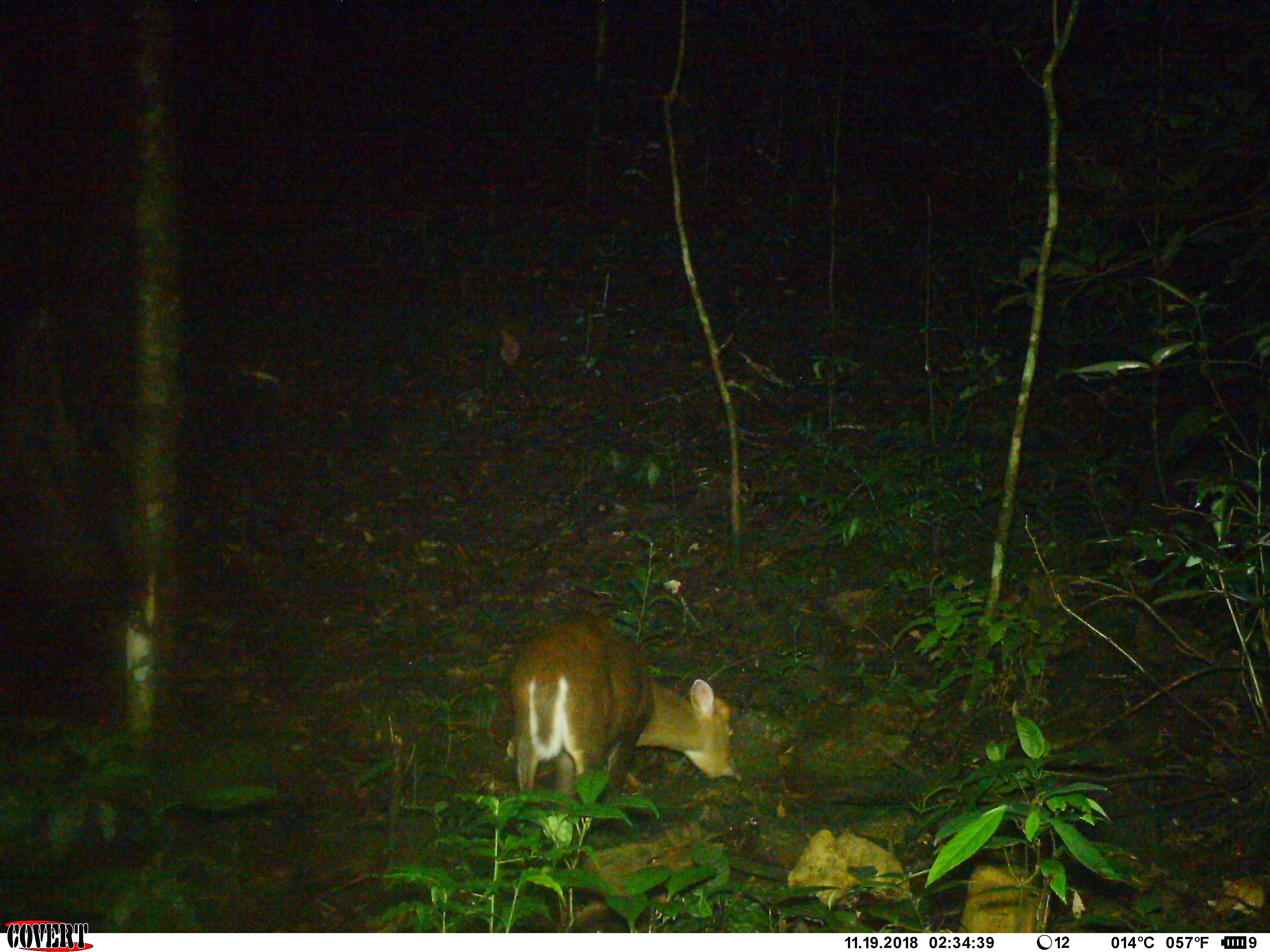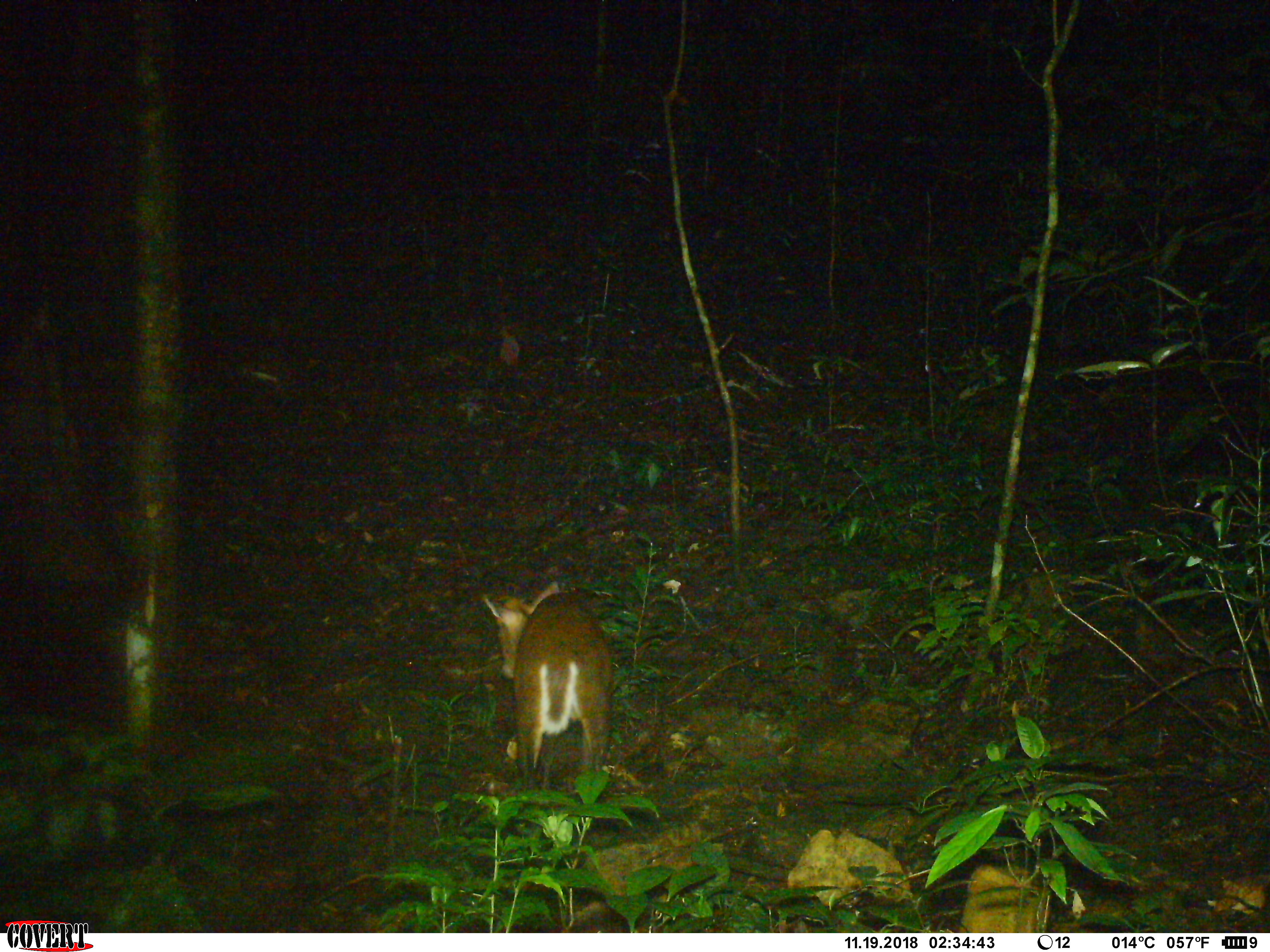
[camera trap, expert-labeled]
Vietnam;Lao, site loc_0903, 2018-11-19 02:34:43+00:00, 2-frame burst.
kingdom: Animalia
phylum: Chordata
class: Mammalia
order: Artiodactyla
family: Cervidae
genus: Muntiacus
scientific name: Muntiacus rooseveltorum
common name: roosevelt's muntjac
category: roosevelts muntjac group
Roosevelts muntjac group (roosevelt's muntjac) (Muntiacus rooseveltorum). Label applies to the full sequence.